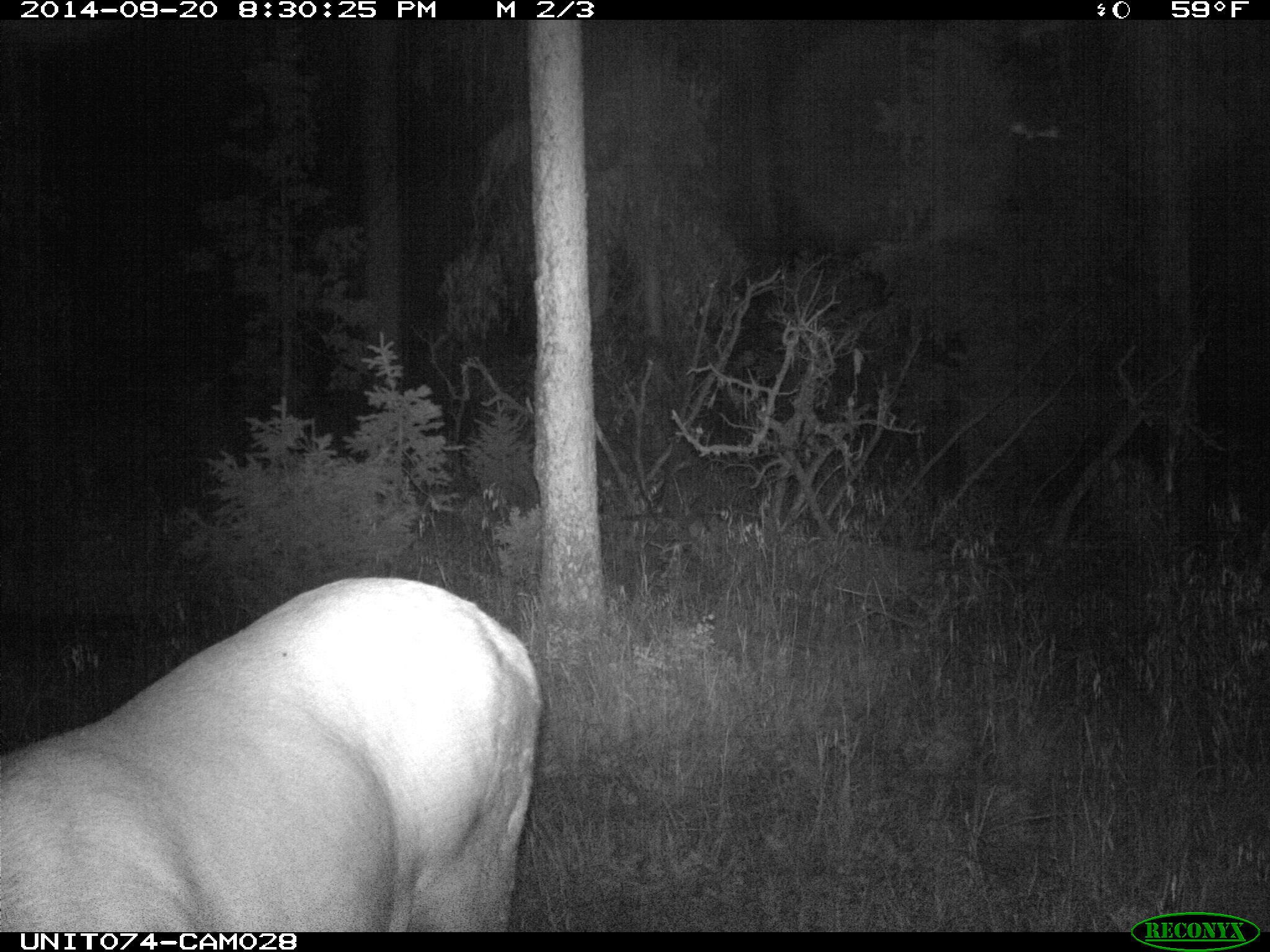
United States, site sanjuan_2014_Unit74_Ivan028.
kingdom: Animalia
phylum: Chordata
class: Mammalia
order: Artiodactyla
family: Cervidae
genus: Cervus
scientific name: Cervus elaphus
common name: red deer